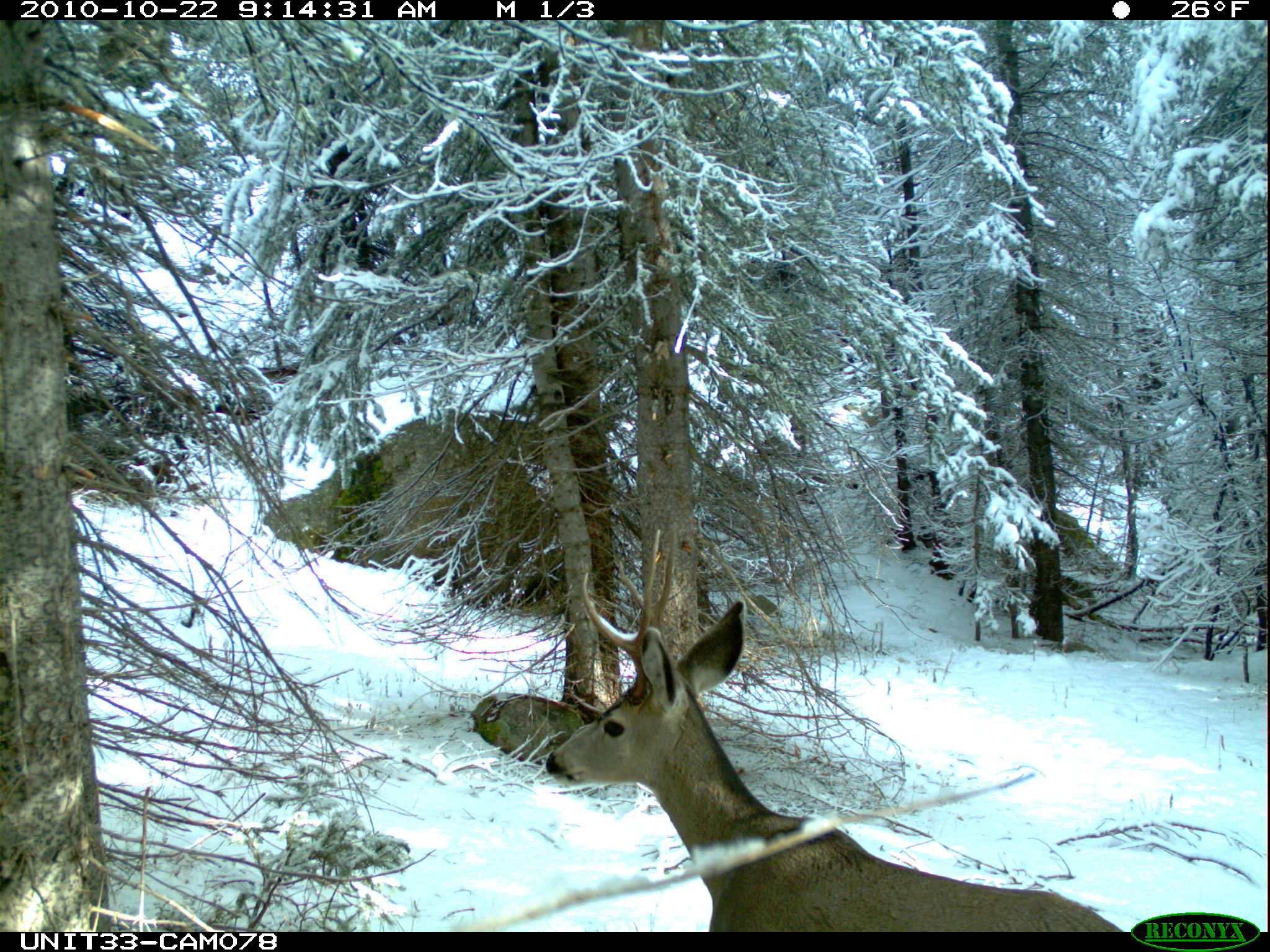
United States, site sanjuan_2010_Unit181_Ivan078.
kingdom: Animalia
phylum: Chordata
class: Mammalia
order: Artiodactyla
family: Cervidae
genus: Odocoileus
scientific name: Odocoileus hemionus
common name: mule deer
Odocoileus hemionus (mule deer).